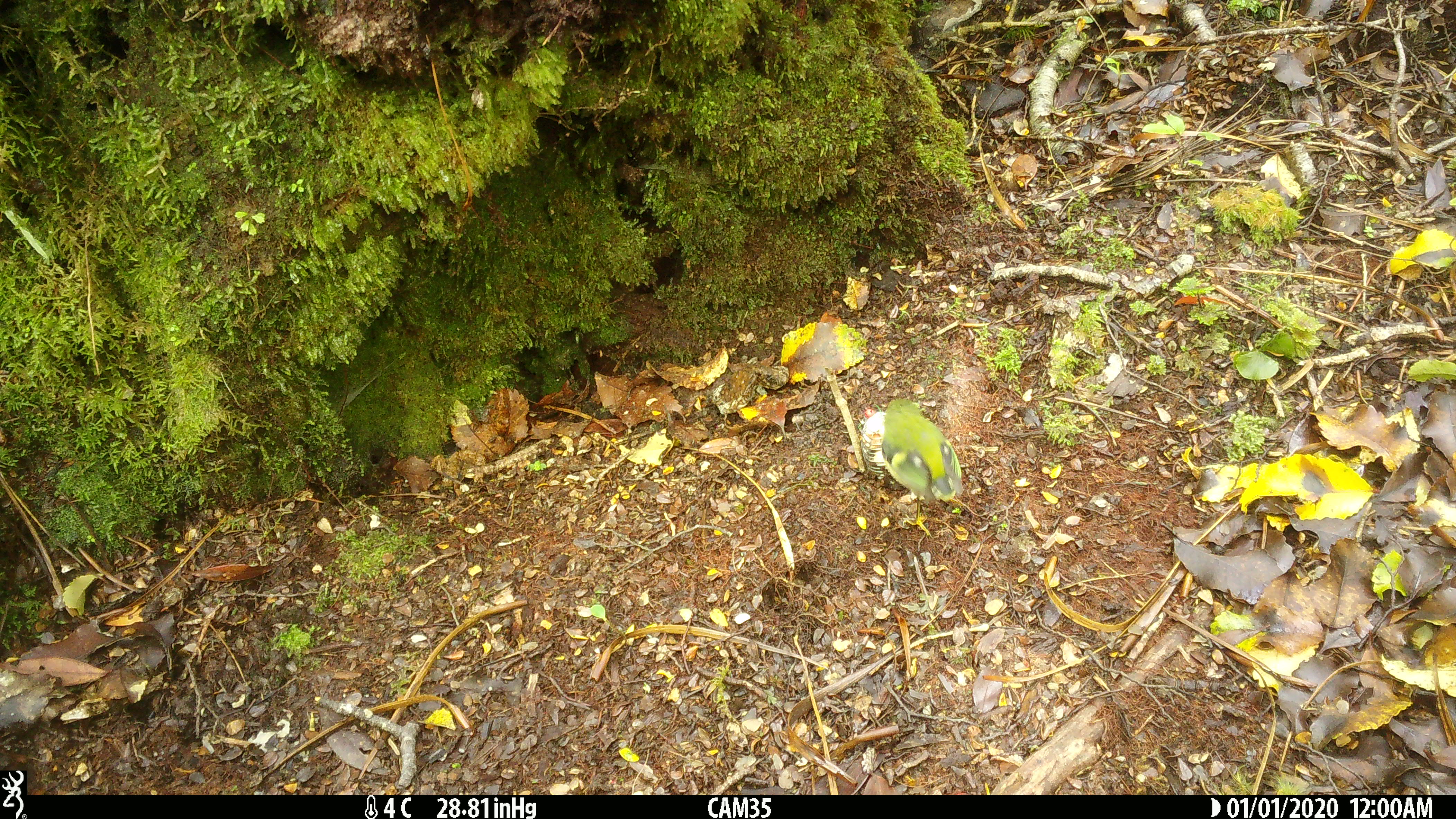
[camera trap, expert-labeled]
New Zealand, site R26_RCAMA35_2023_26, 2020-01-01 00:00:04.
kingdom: Animalia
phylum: Chordata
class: Aves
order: Passeriformes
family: Acanthisittidae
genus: Acanthisitta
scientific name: Acanthisitta chloris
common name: rifleman